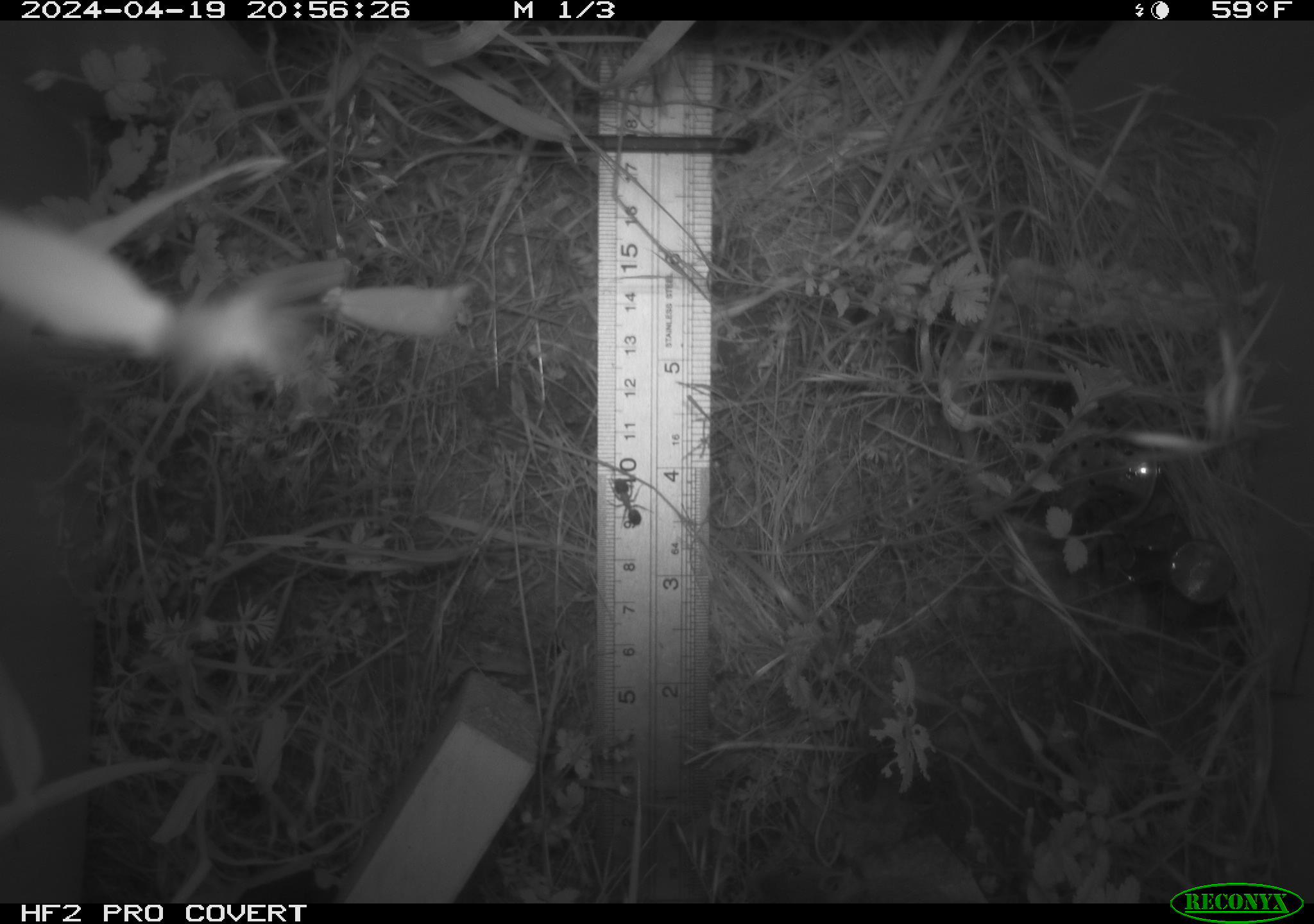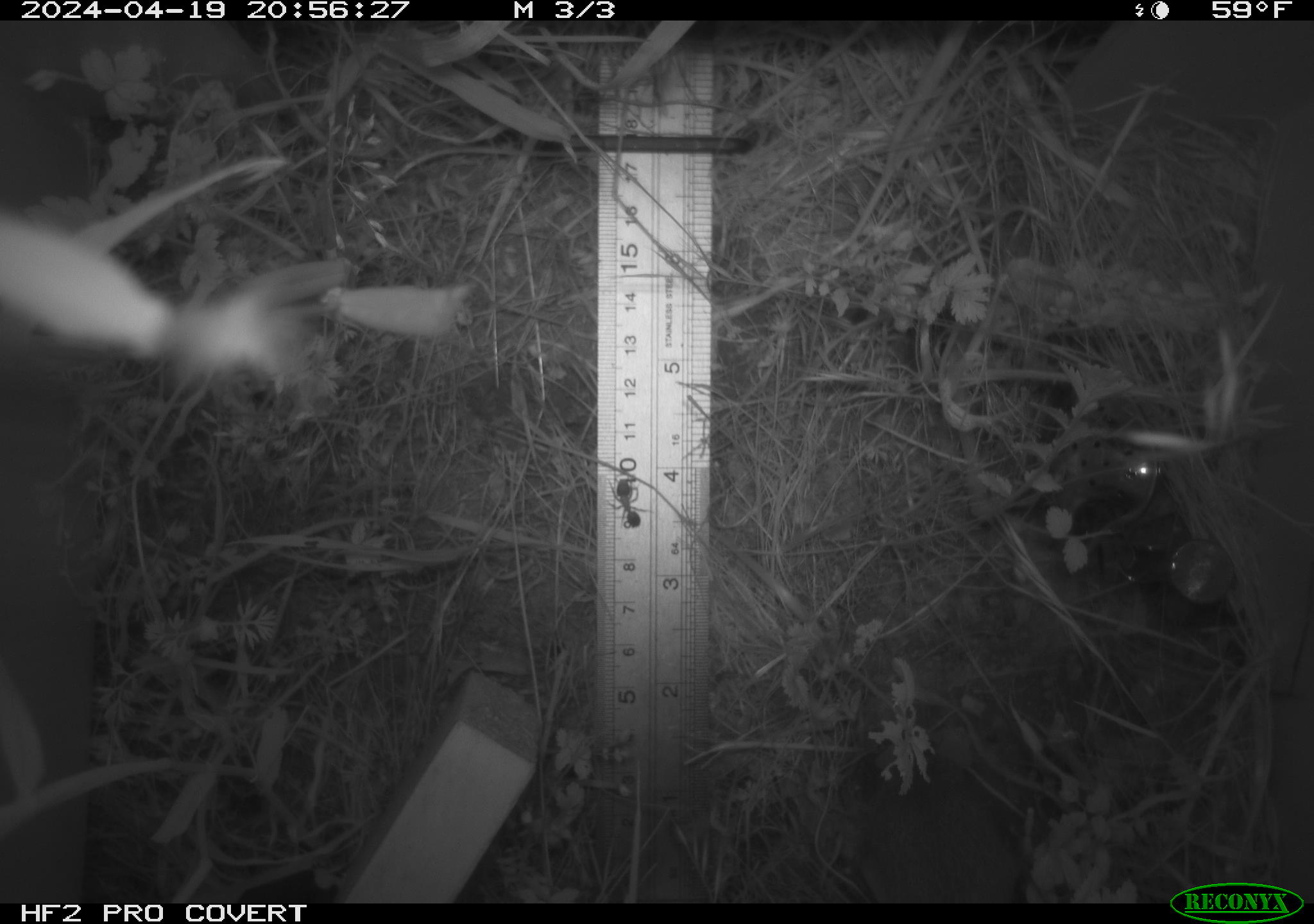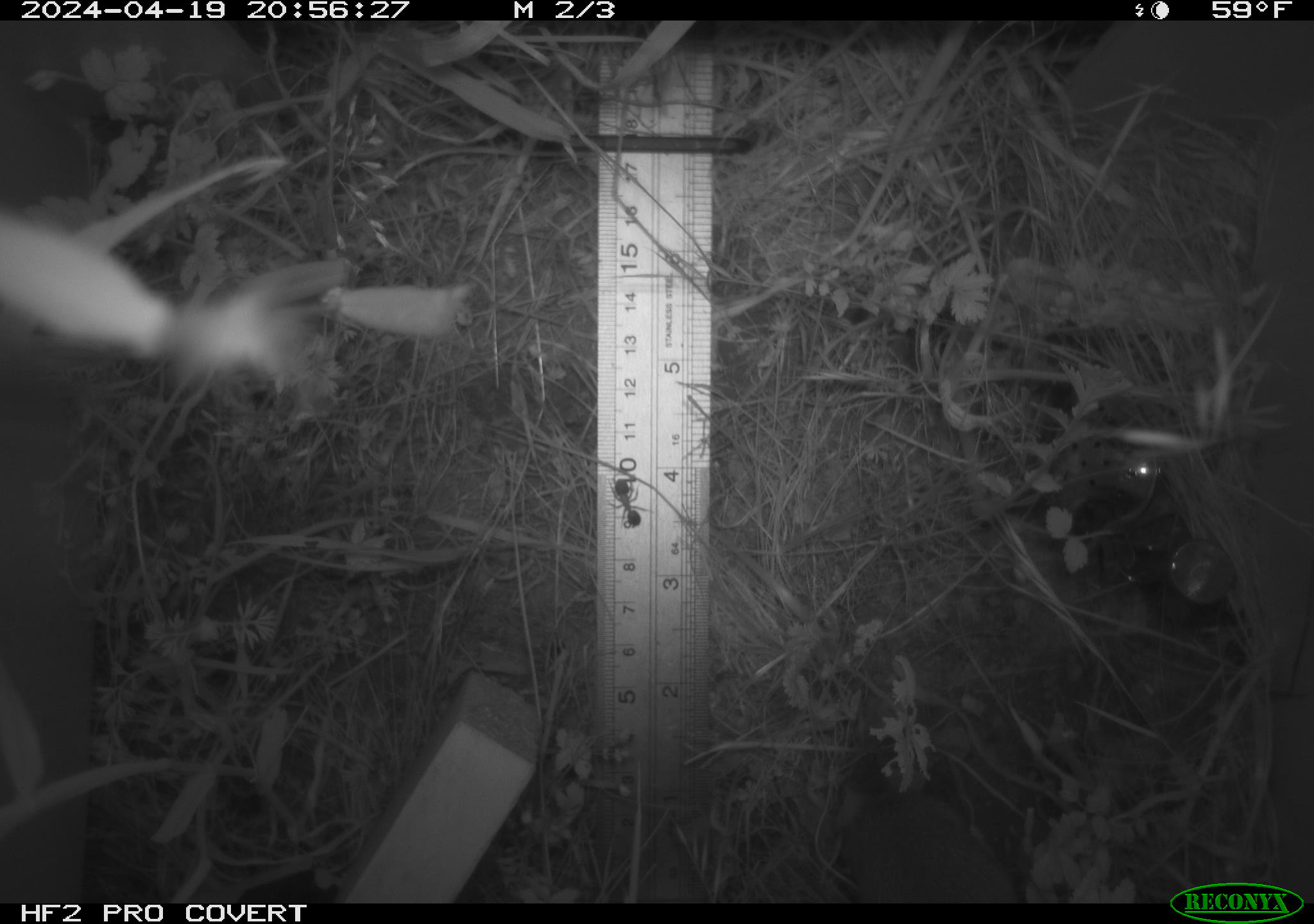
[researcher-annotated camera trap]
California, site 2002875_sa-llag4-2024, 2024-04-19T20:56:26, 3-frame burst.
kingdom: Animalia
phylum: Arthropoda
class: Insecta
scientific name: Insecta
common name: insect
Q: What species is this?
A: Insect (Insecta).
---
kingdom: Animalia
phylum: Chordata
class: Mammalia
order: Rodentia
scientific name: Rodentia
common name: rodent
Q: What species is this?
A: Rodent (Rodentia).